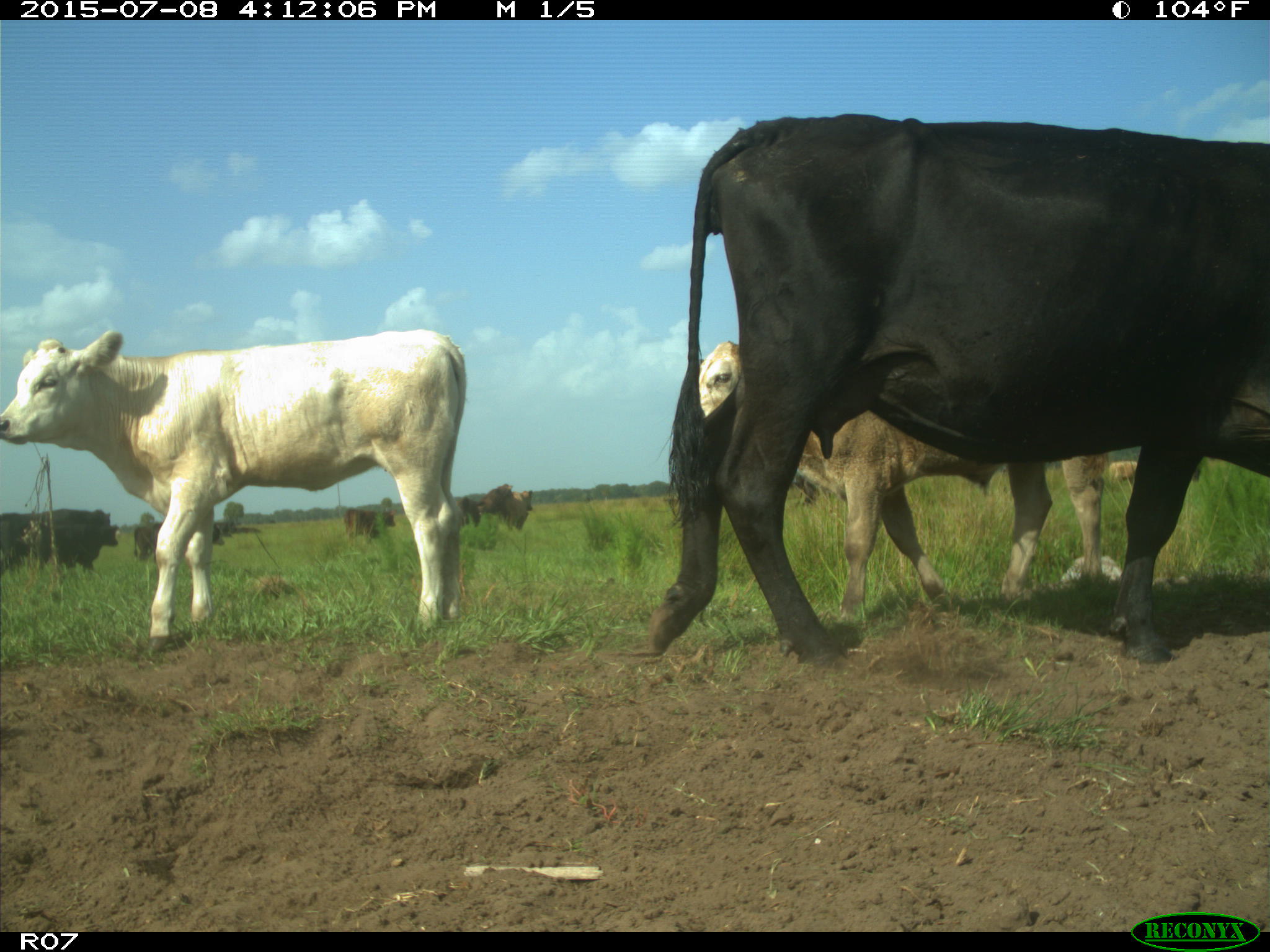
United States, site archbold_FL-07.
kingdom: Animalia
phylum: Chordata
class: Mammalia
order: Artiodactyla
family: Bovidae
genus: Bos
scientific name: Bos taurus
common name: domestic cow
Bos taurus (domestic cow).